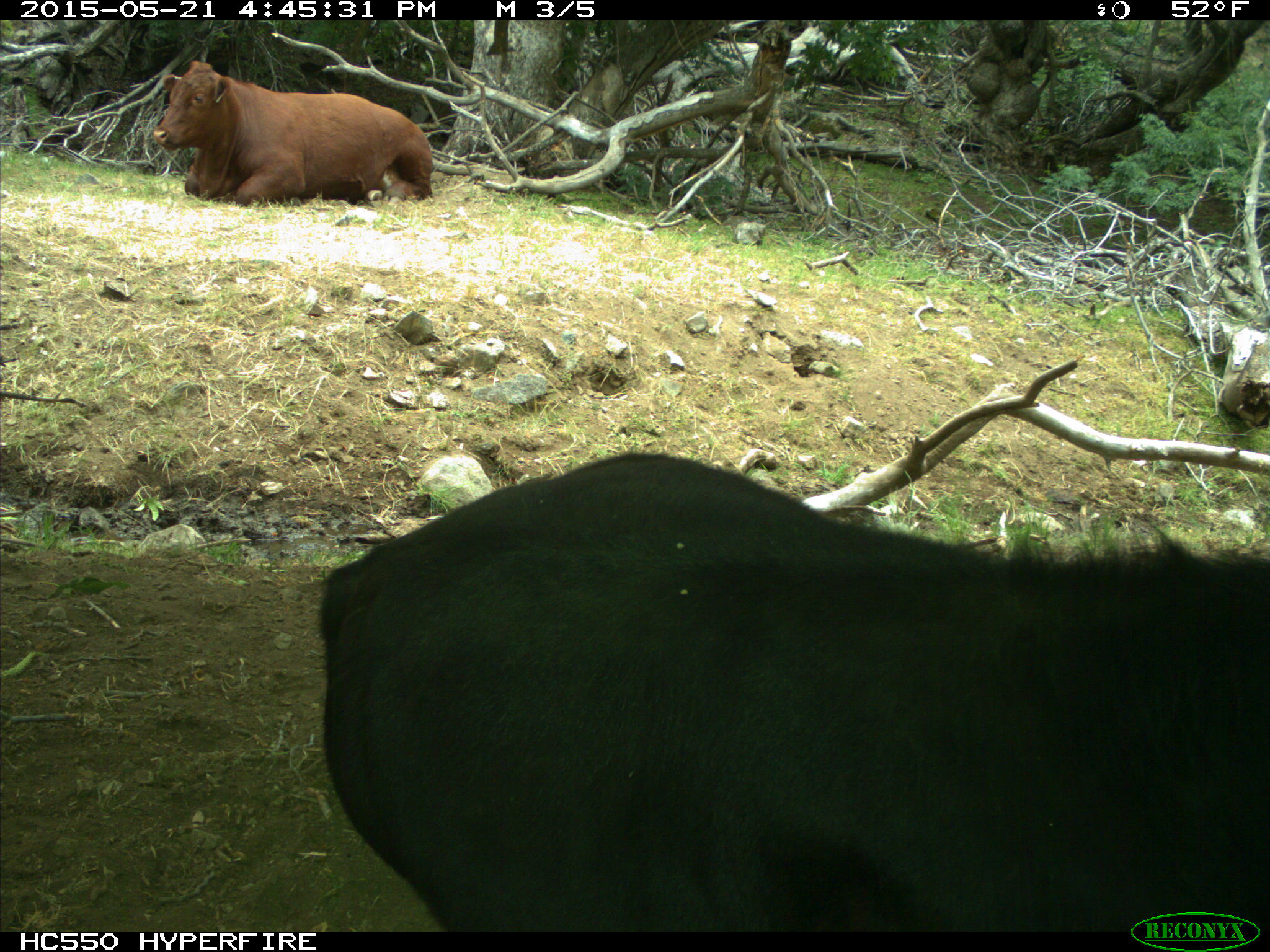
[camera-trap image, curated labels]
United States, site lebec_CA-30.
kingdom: Animalia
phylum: Chordata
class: Mammalia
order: Artiodactyla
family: Bovidae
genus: Bos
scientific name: Bos taurus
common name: domestic cow